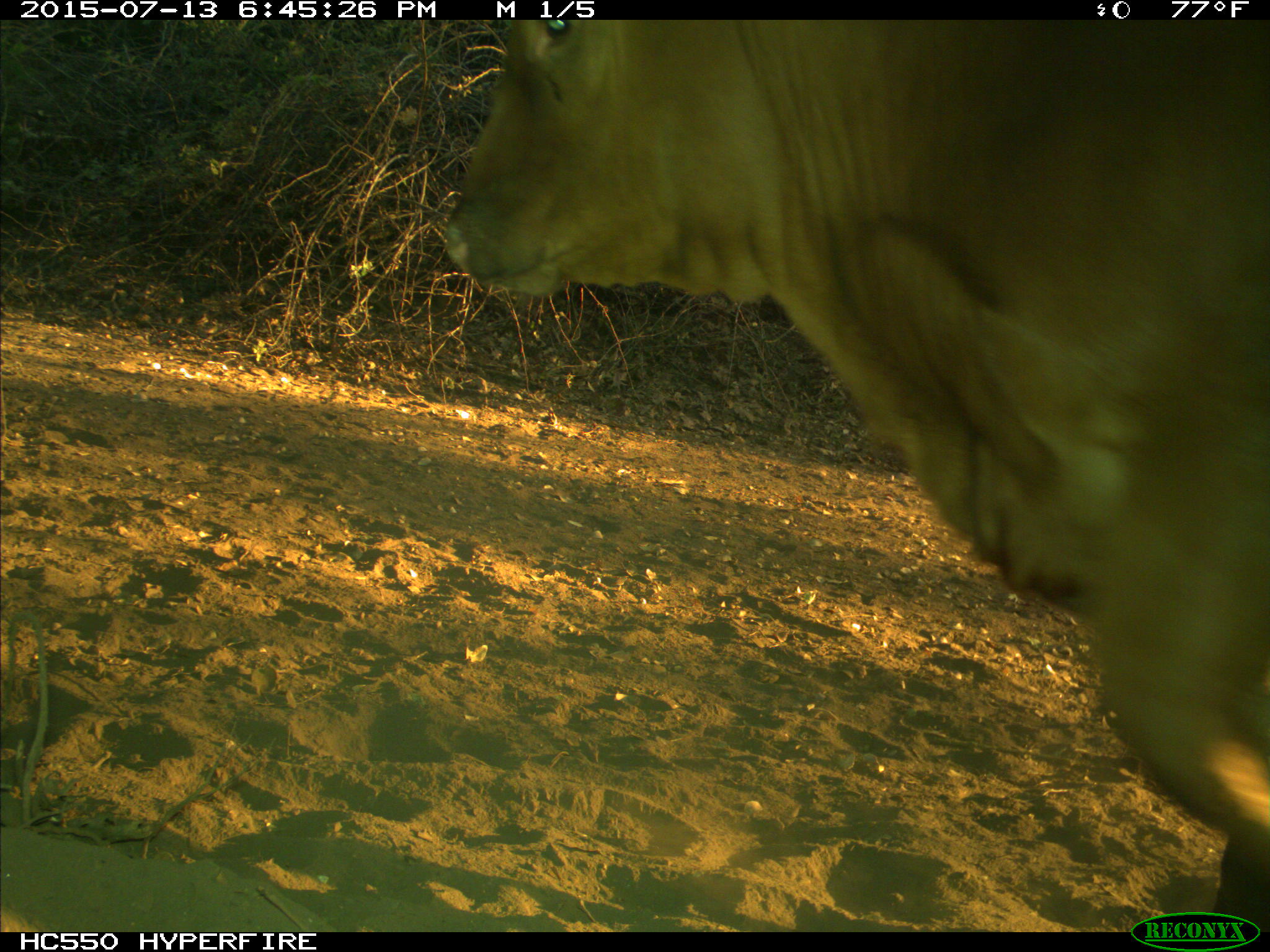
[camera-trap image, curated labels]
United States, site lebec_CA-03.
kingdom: Animalia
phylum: Chordata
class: Mammalia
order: Artiodactyla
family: Bovidae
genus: Bos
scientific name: Bos taurus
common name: domestic cow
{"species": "Bos taurus (domestic cow)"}